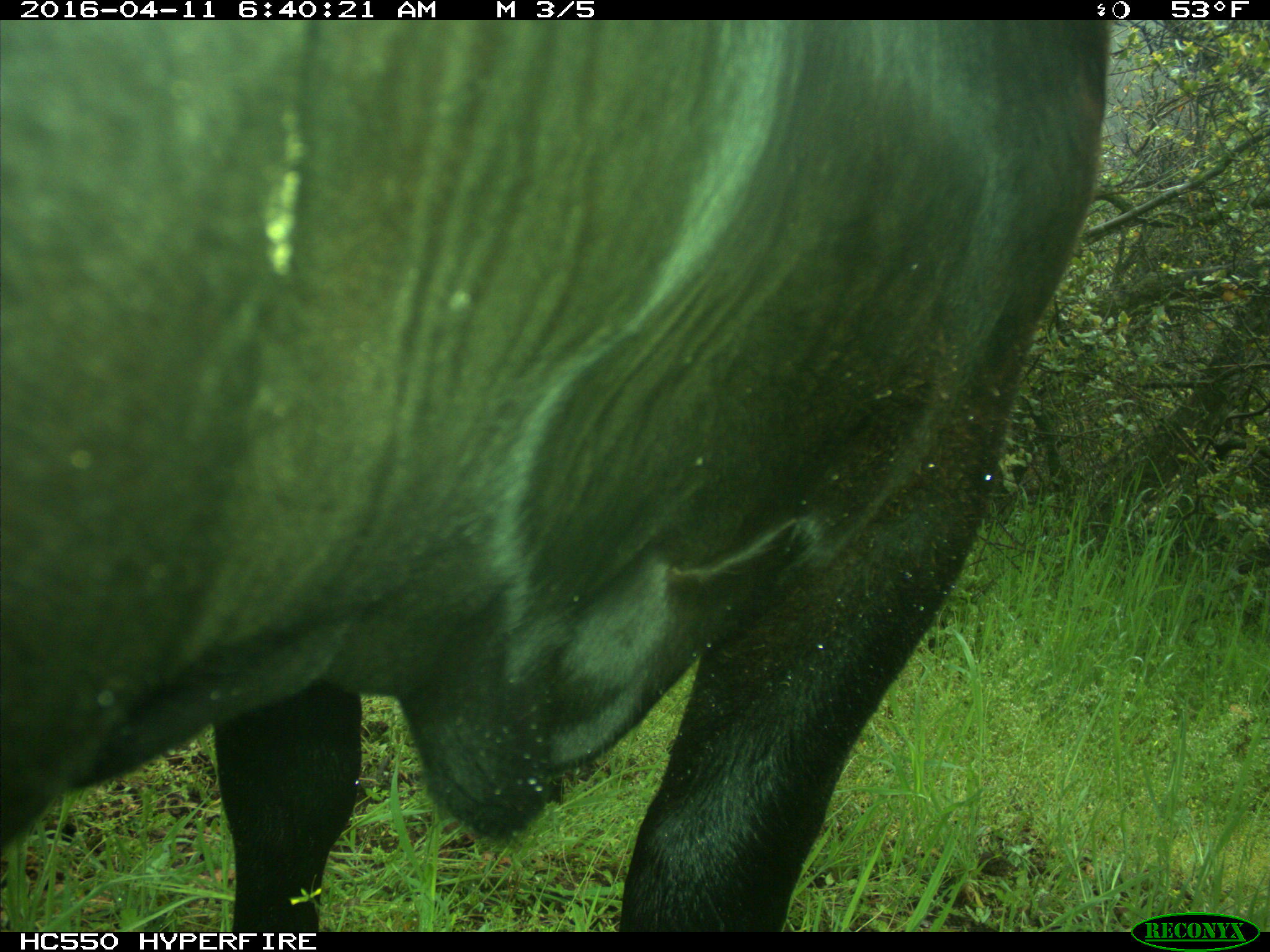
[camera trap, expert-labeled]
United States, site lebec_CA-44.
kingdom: Animalia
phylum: Chordata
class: Mammalia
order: Artiodactyla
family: Bovidae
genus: Bos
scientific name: Bos taurus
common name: domestic cow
Bos taurus (domestic cow).